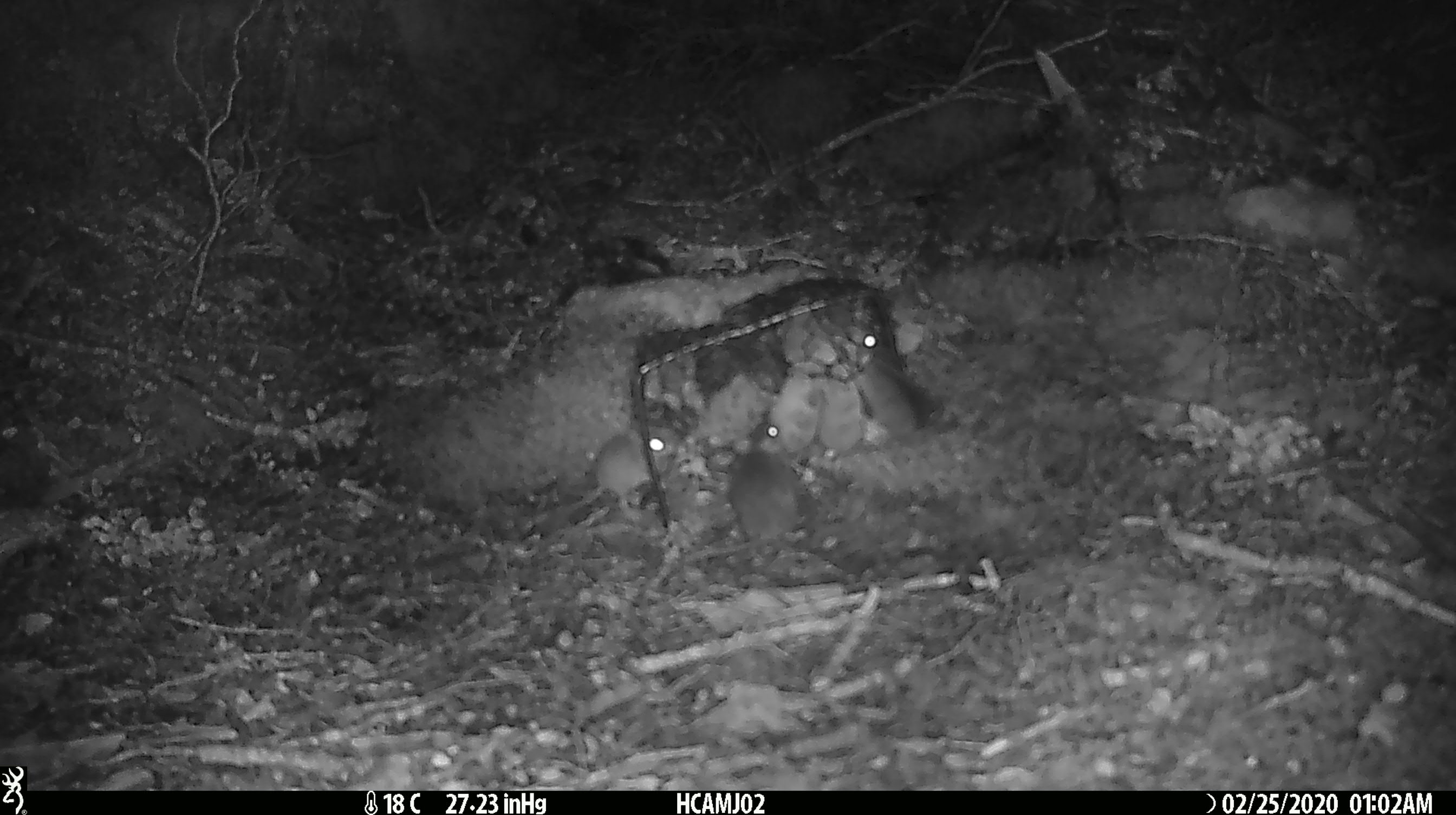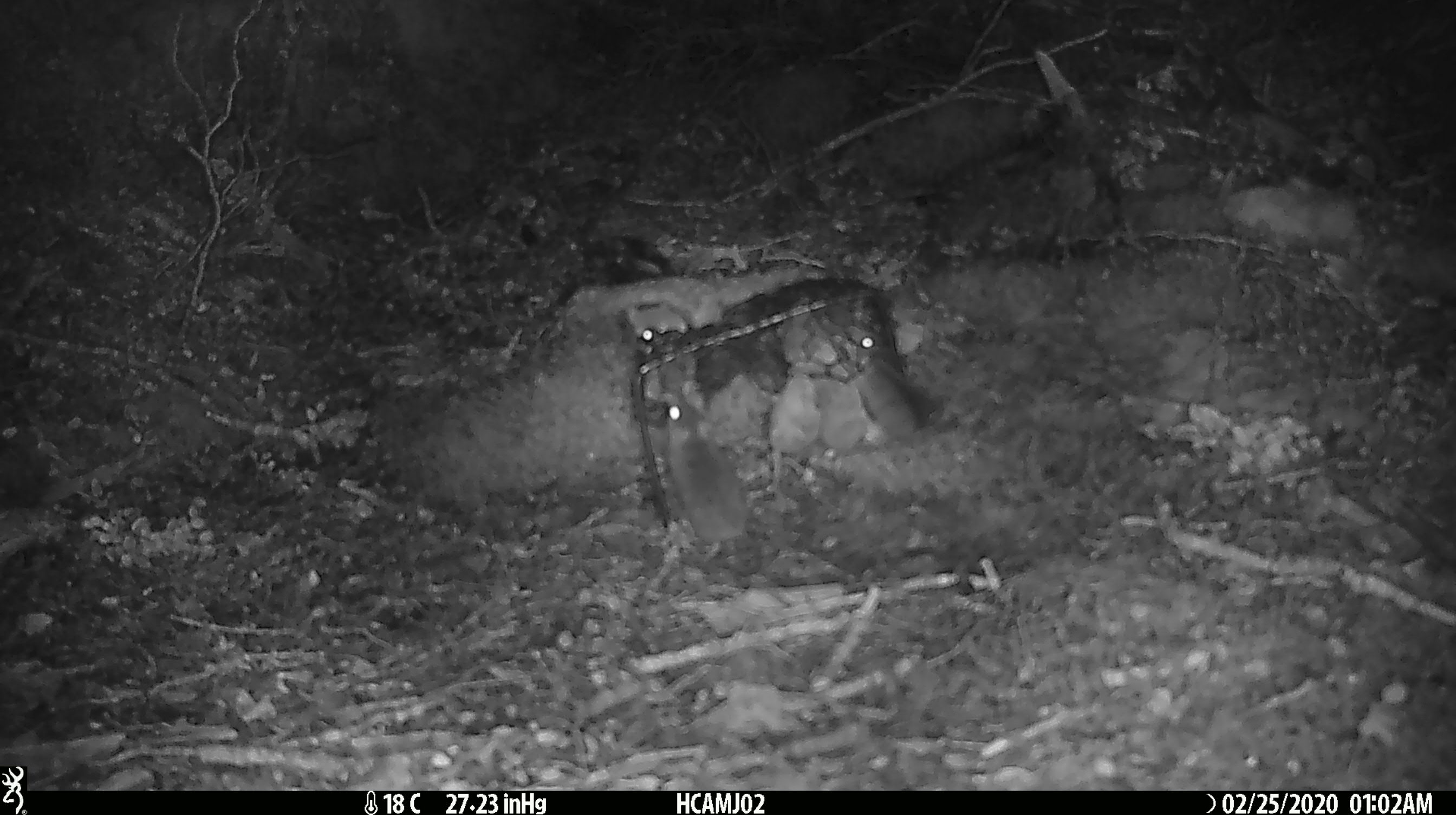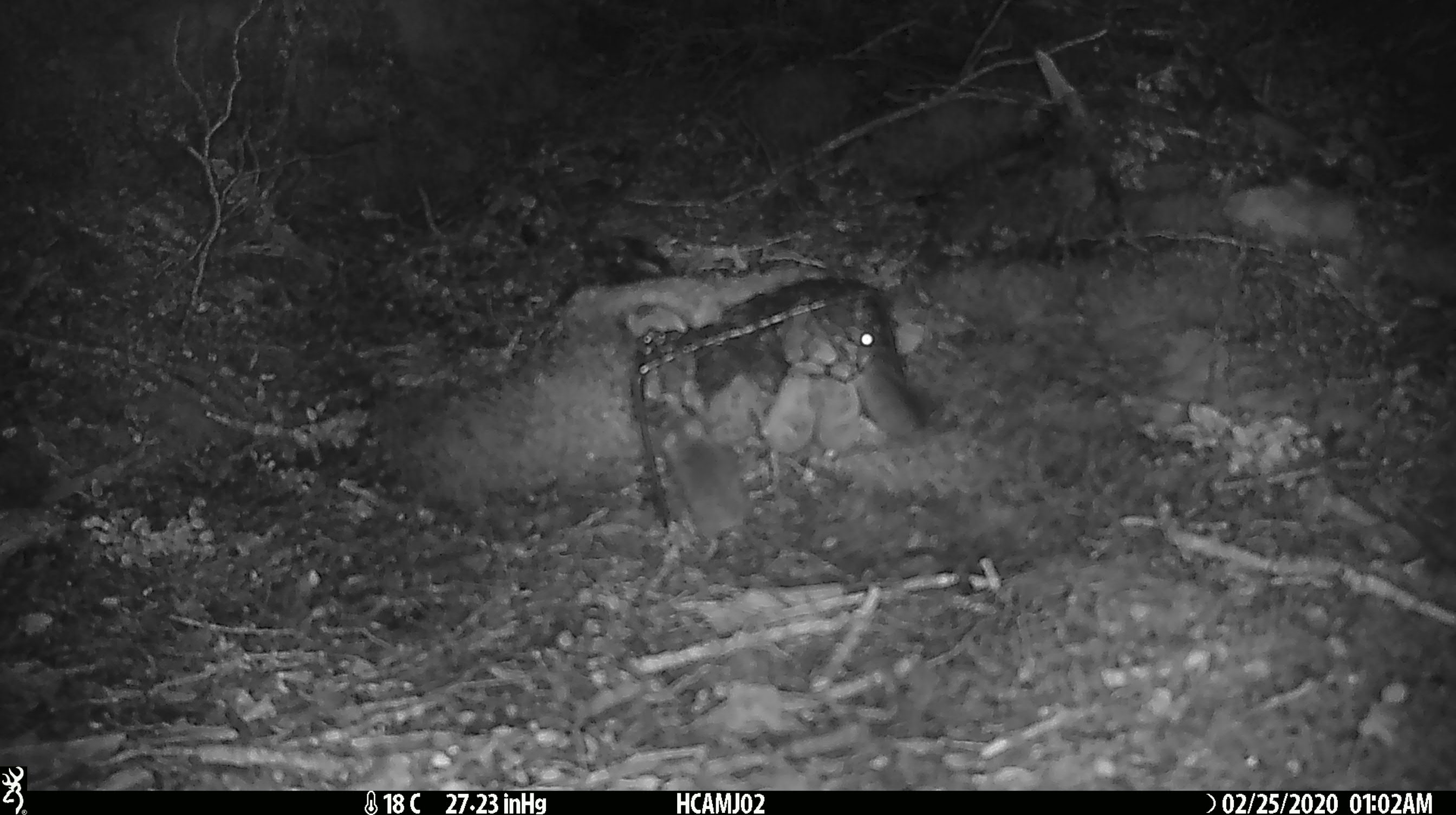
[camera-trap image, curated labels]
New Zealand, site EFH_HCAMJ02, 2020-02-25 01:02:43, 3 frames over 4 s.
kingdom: Animalia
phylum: Chordata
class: Mammalia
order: Rodentia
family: Muridae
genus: Mus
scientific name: Mus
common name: mouse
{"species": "mouse (Mus)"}